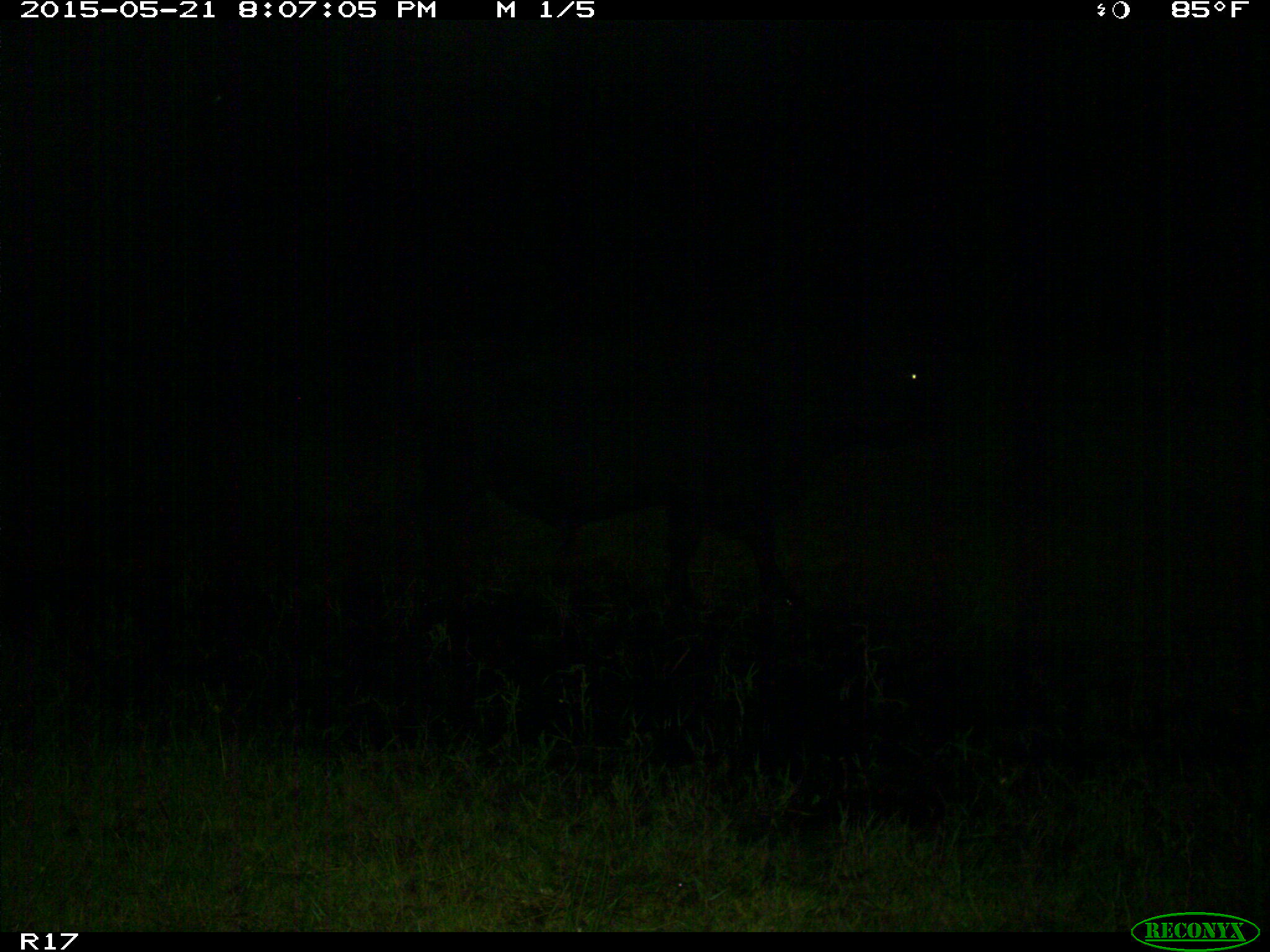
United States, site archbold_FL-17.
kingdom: Animalia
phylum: Chordata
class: Mammalia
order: Artiodactyla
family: Bovidae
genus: Bos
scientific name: Bos taurus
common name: domestic cow